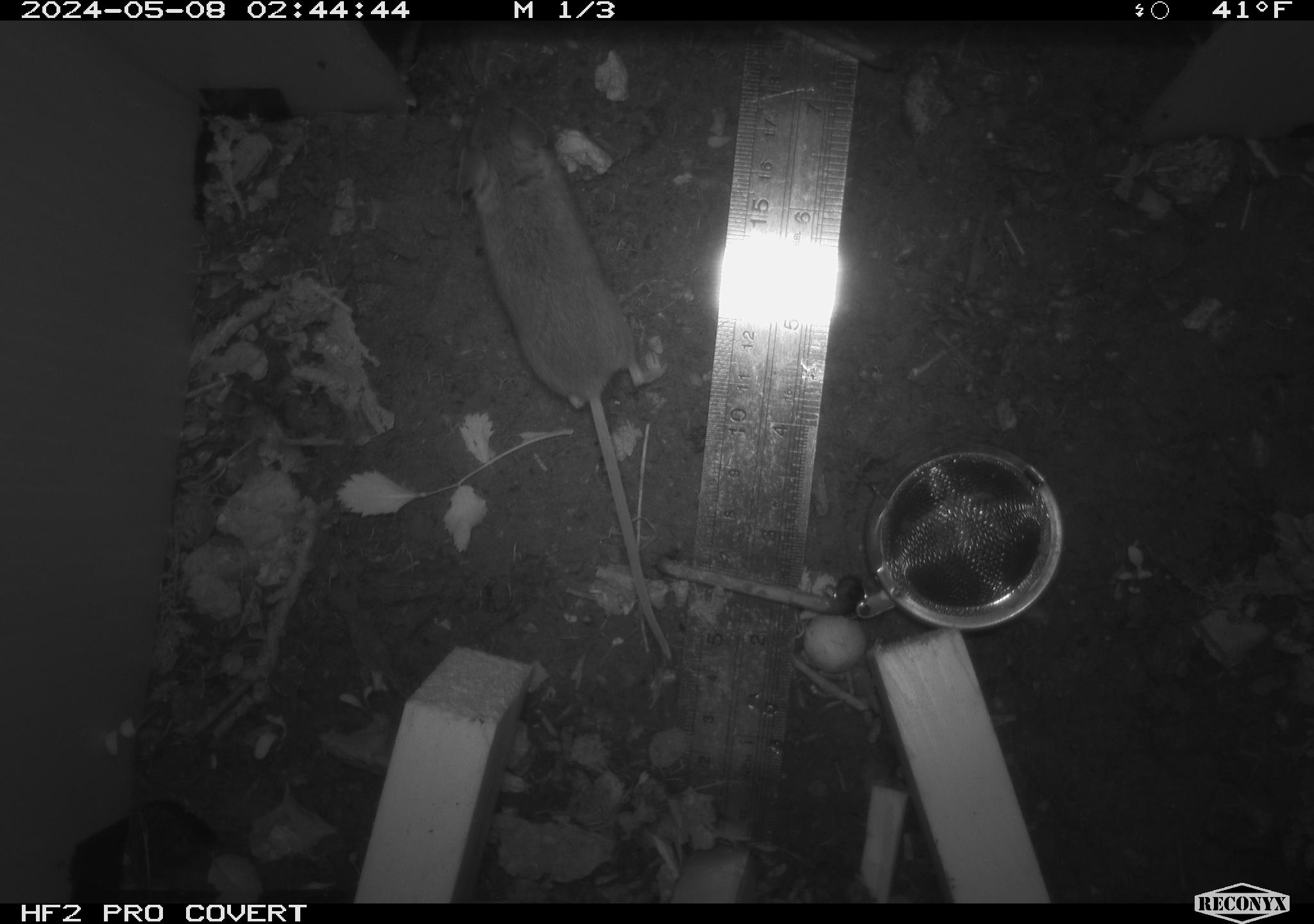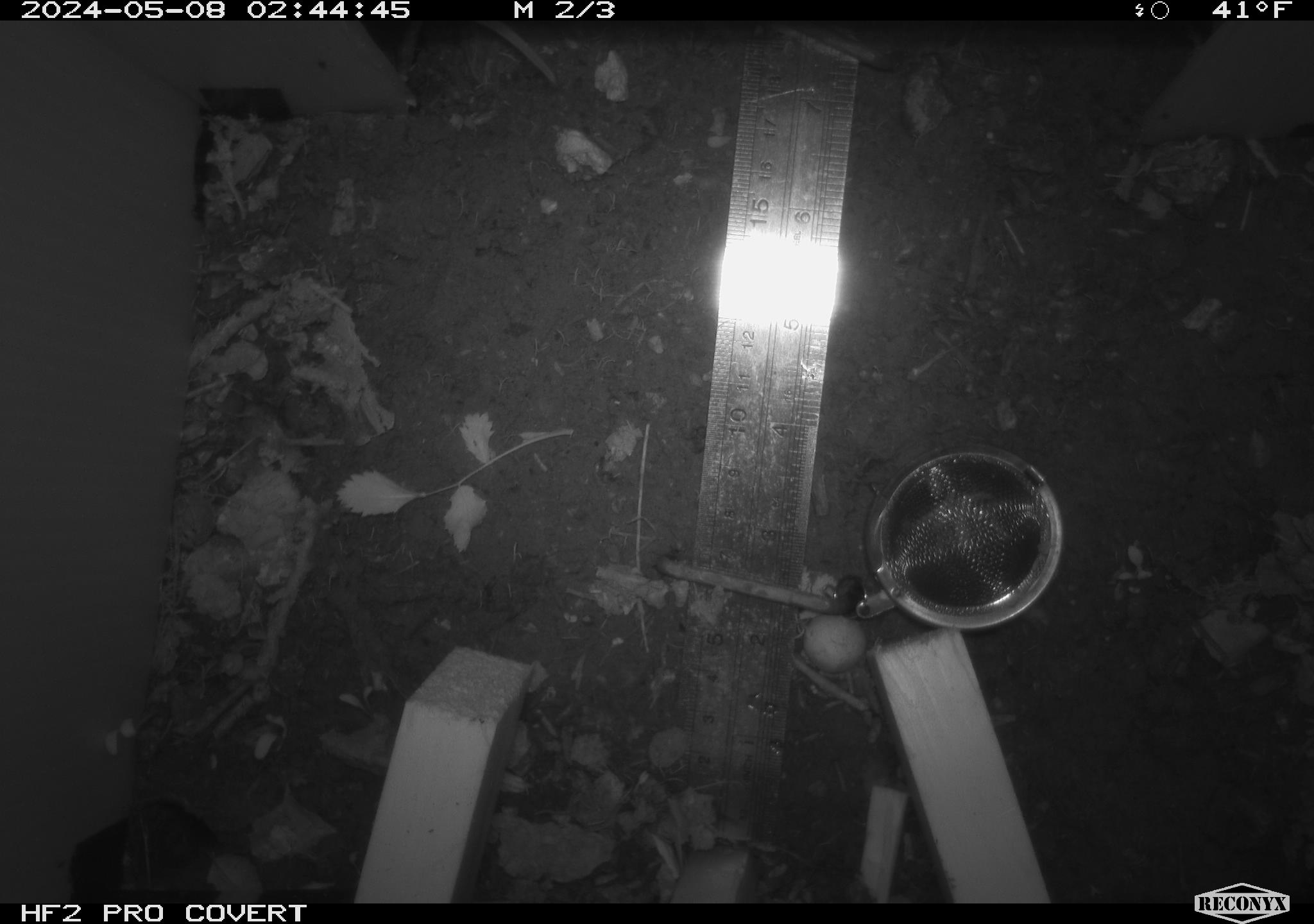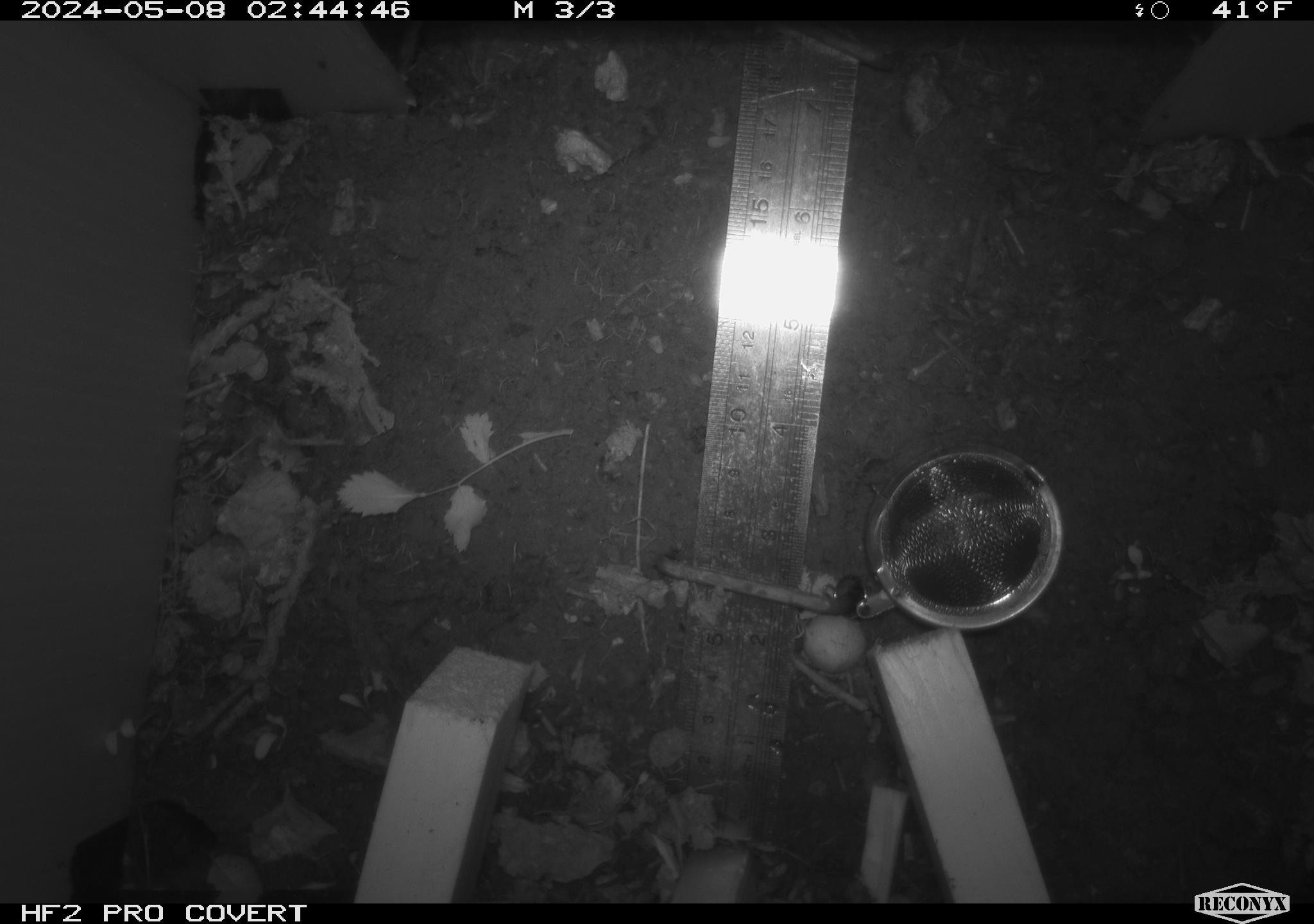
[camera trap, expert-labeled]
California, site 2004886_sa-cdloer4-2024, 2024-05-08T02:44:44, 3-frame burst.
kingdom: Animalia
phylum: Chordata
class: Mammalia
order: Rodentia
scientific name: Rodentia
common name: mouse species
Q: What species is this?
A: Mouse species (Rodentia).